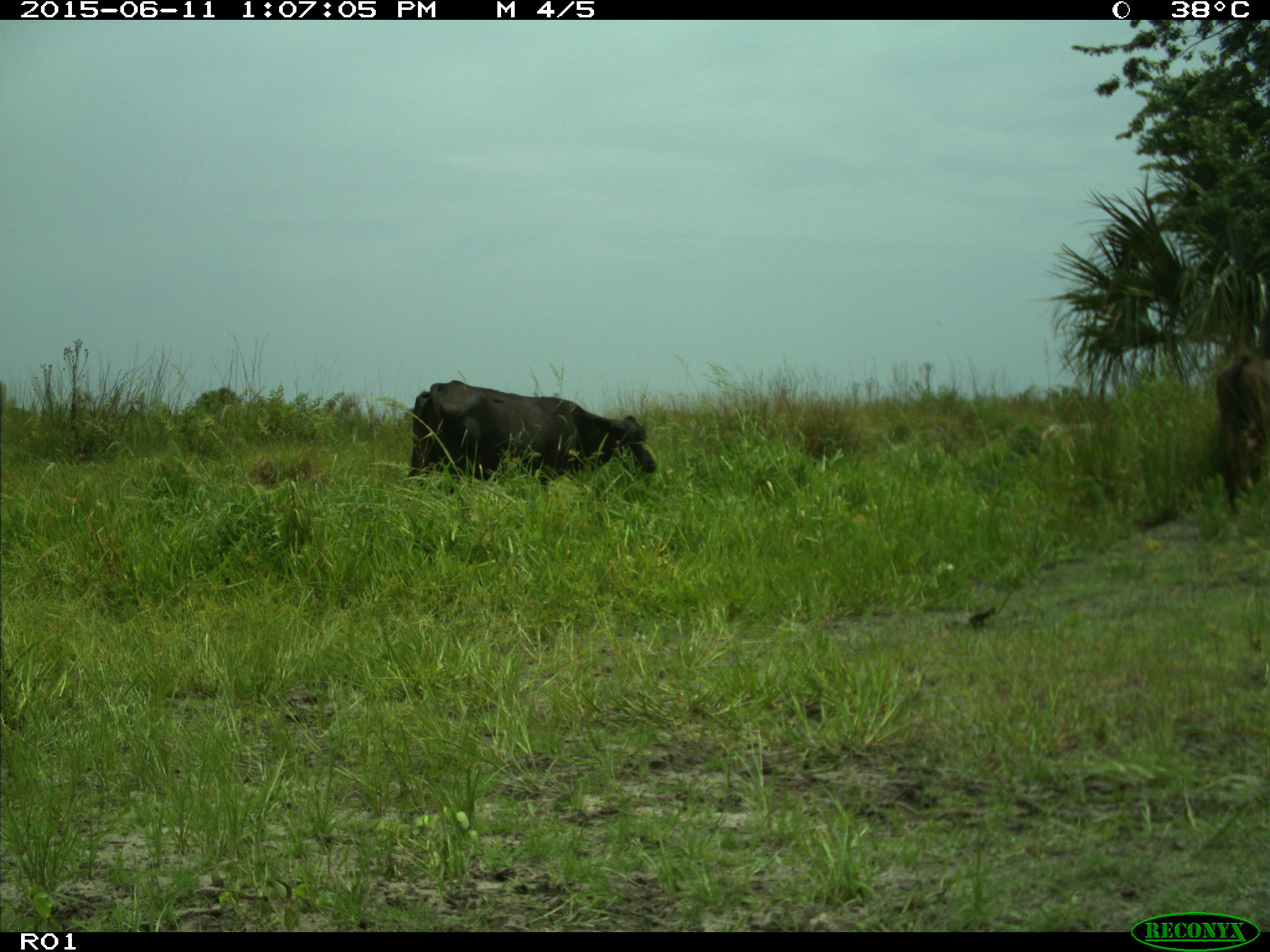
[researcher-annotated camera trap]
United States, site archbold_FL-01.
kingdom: Animalia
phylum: Chordata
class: Mammalia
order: Artiodactyla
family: Bovidae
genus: Bos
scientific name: Bos taurus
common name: domestic cow